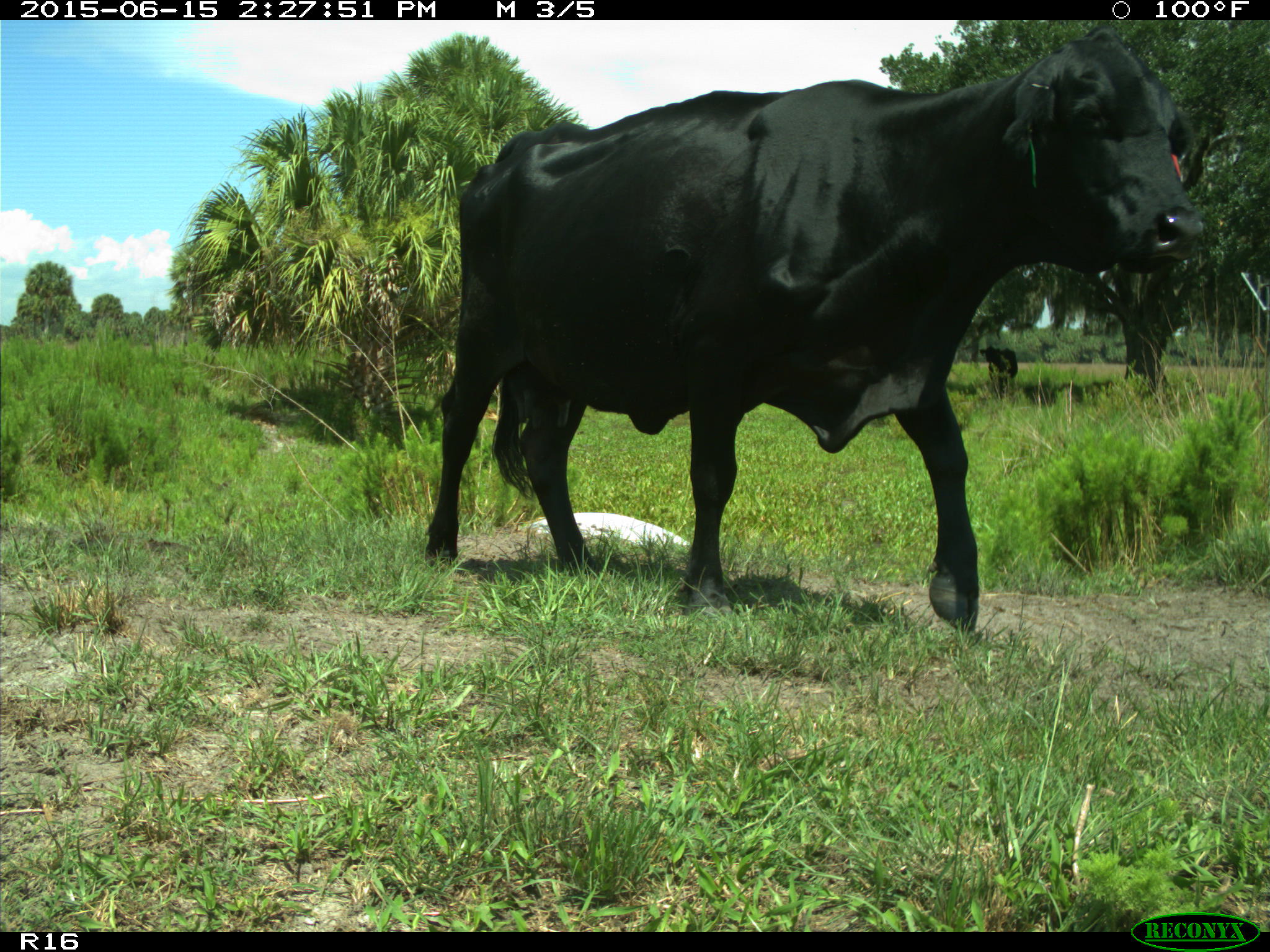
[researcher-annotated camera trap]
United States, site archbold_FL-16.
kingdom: Animalia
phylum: Chordata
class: Mammalia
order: Artiodactyla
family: Bovidae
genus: Bos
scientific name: Bos taurus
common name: domestic cow